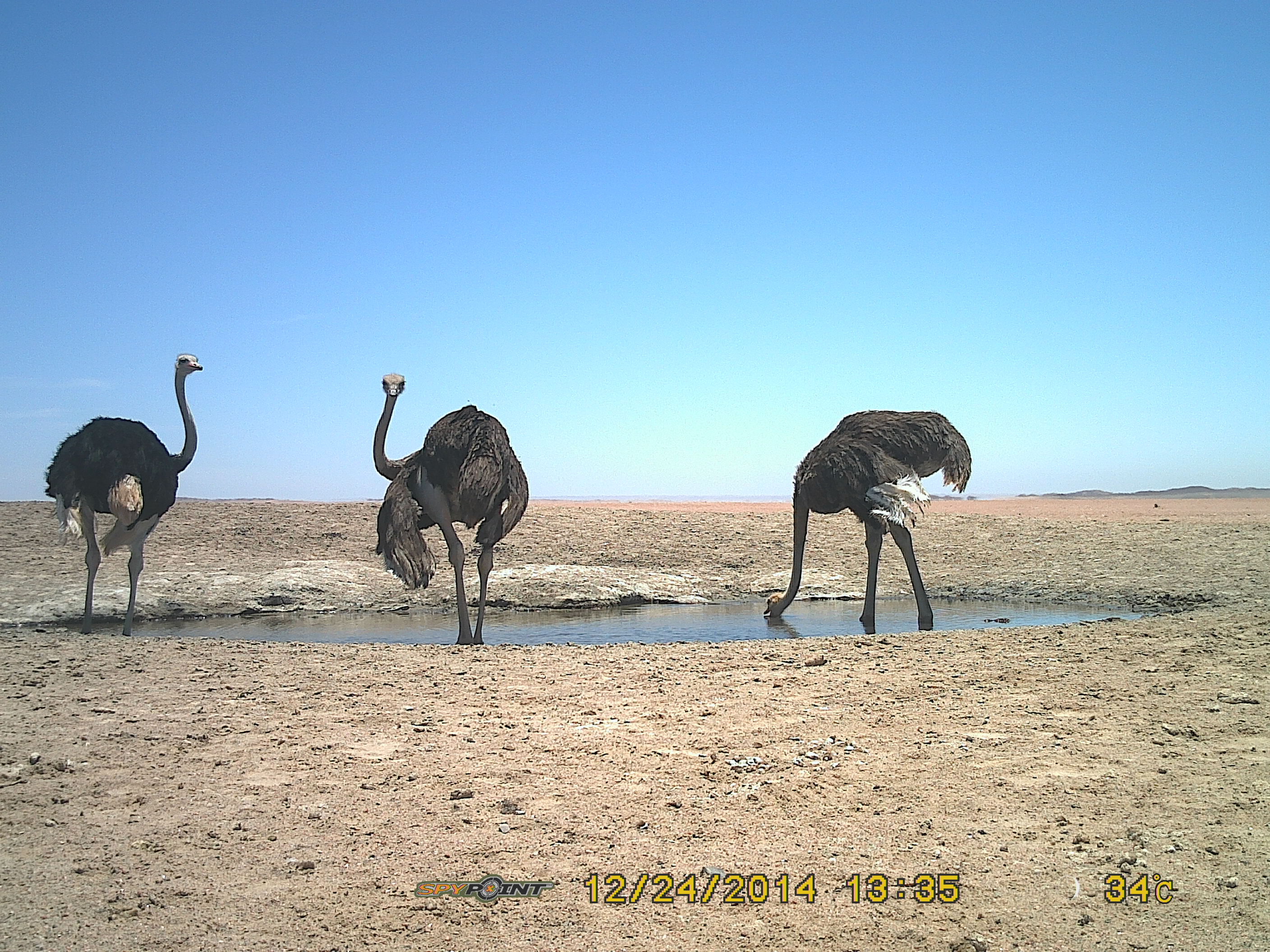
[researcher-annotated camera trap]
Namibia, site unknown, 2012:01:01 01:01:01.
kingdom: Animalia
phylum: Chordata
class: Aves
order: Struthioniformes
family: Struthionidae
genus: Struthio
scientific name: Struthio camelus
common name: common ostrich